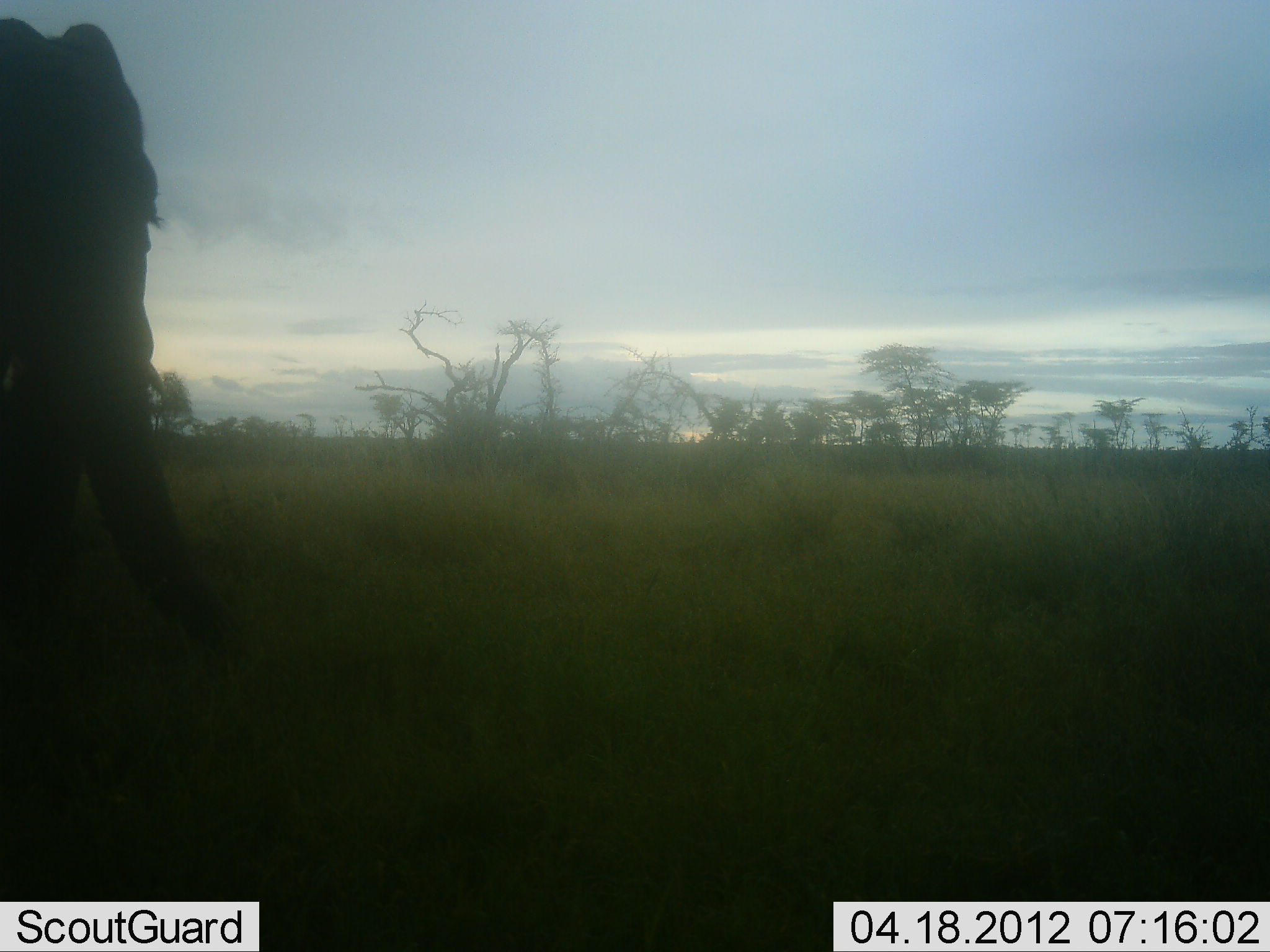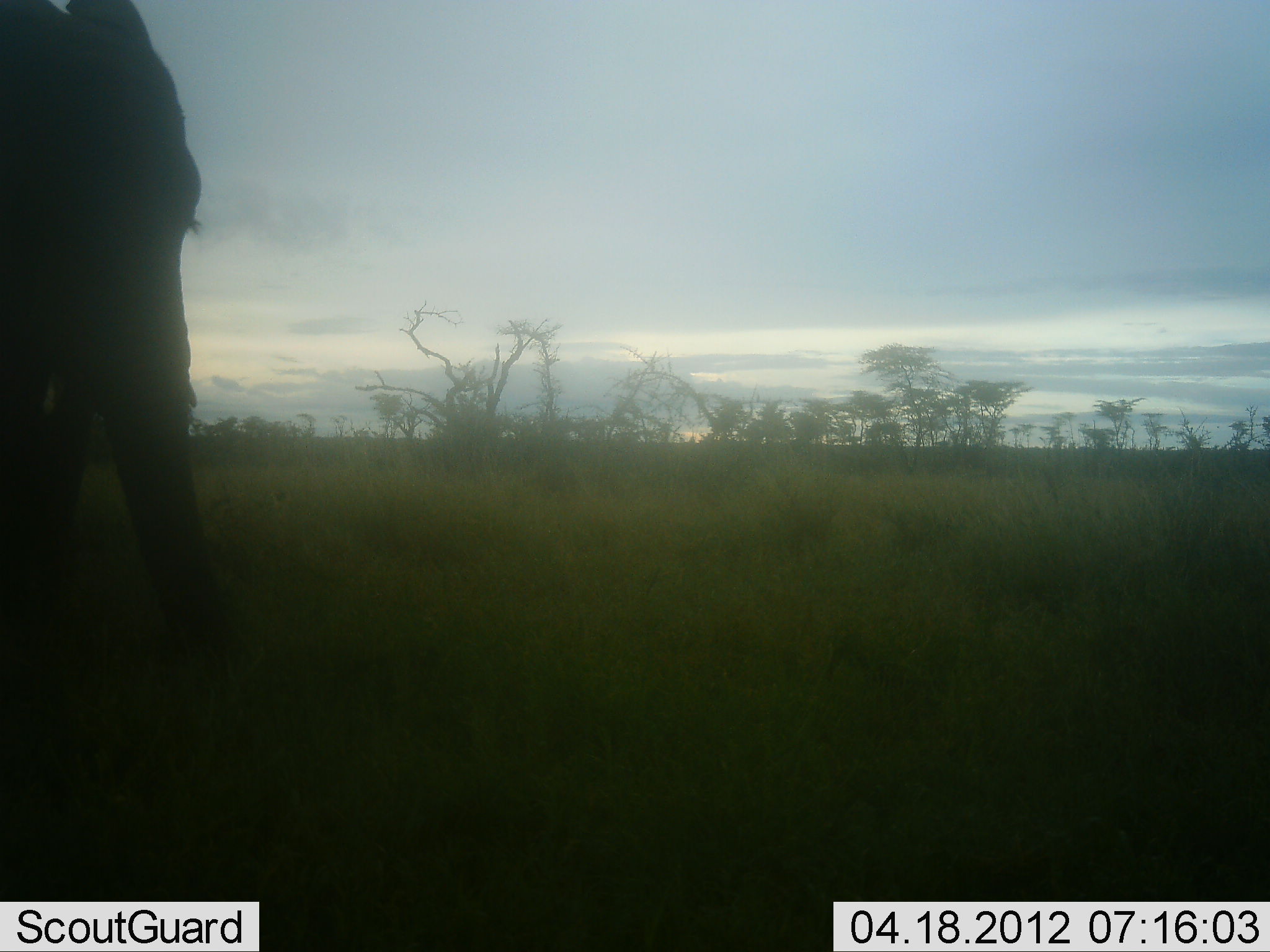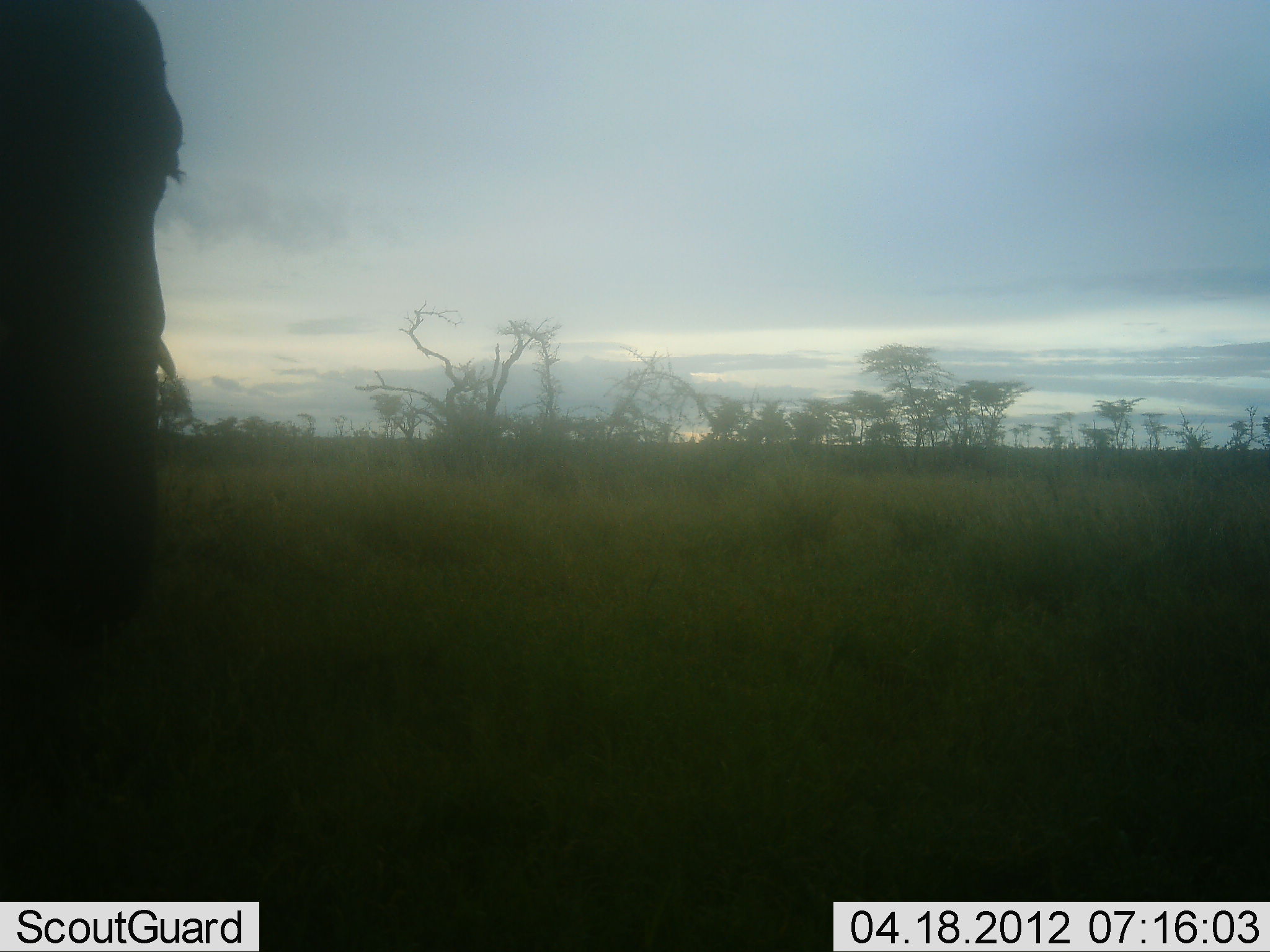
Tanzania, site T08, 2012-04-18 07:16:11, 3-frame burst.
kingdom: Animalia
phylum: Chordata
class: Mammalia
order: Proboscidea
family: Elephantidae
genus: Loxodonta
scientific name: Loxodonta africana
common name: african bush elephant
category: elephant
Elephant (african bush elephant) (Loxodonta africana), count 1. Behavior (volunteer vote fractions): standing 46%, resting 4%, moving 35%, interacting 0%. Young present (vote fraction): 0%. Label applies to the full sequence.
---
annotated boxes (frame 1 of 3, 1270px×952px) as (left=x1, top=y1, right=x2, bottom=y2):
animal: (left=0, top=14, right=233, bottom=676)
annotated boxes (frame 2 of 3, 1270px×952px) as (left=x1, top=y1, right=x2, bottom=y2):
animal: (left=0, top=0, right=228, bottom=747)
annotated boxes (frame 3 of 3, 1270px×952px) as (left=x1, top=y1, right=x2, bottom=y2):
animal: (left=0, top=0, right=205, bottom=715)